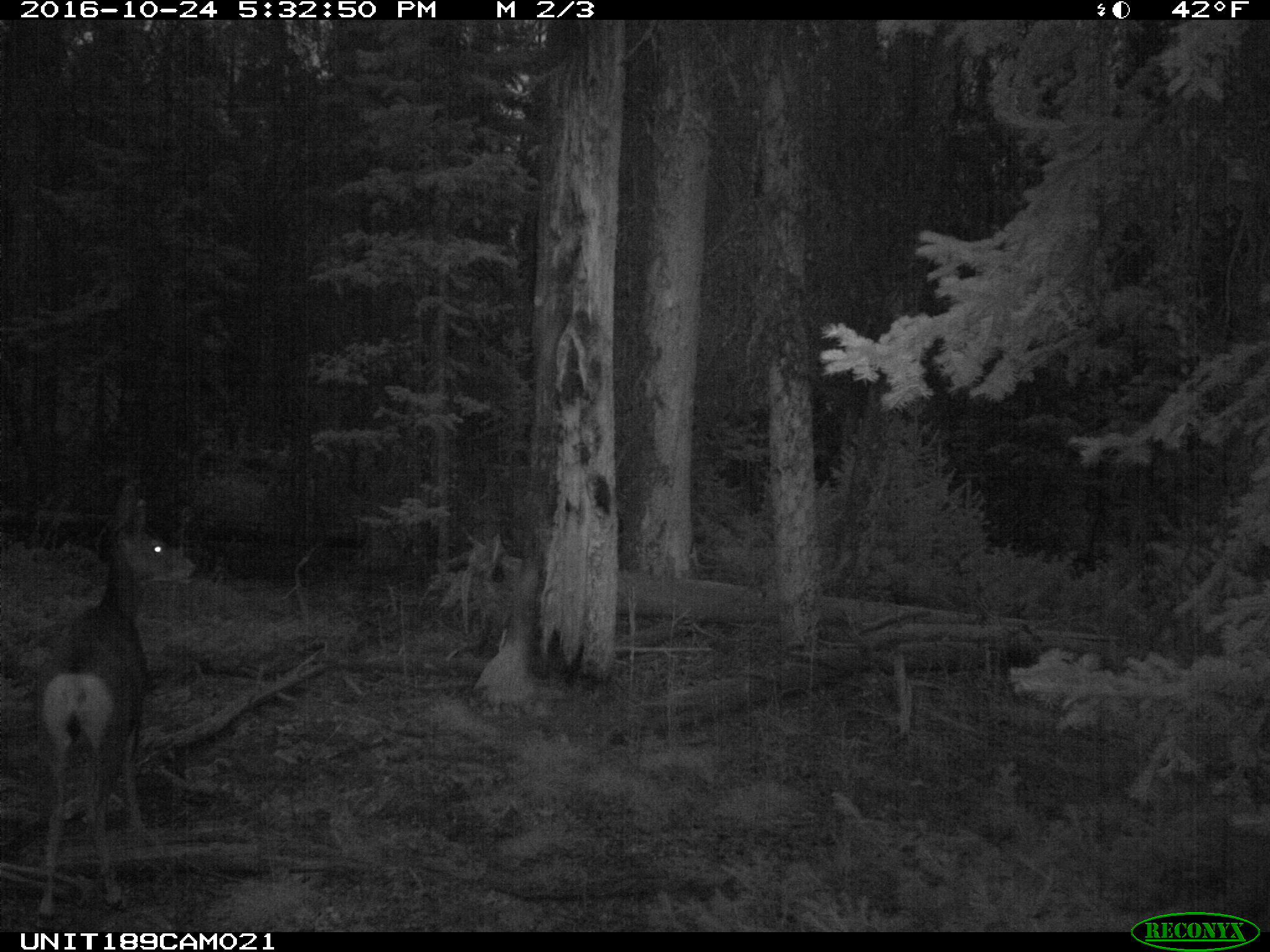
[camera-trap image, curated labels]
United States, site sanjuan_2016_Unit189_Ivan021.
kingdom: Animalia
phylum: Chordata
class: Mammalia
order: Artiodactyla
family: Cervidae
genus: Odocoileus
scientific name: Odocoileus hemionus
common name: mule deer